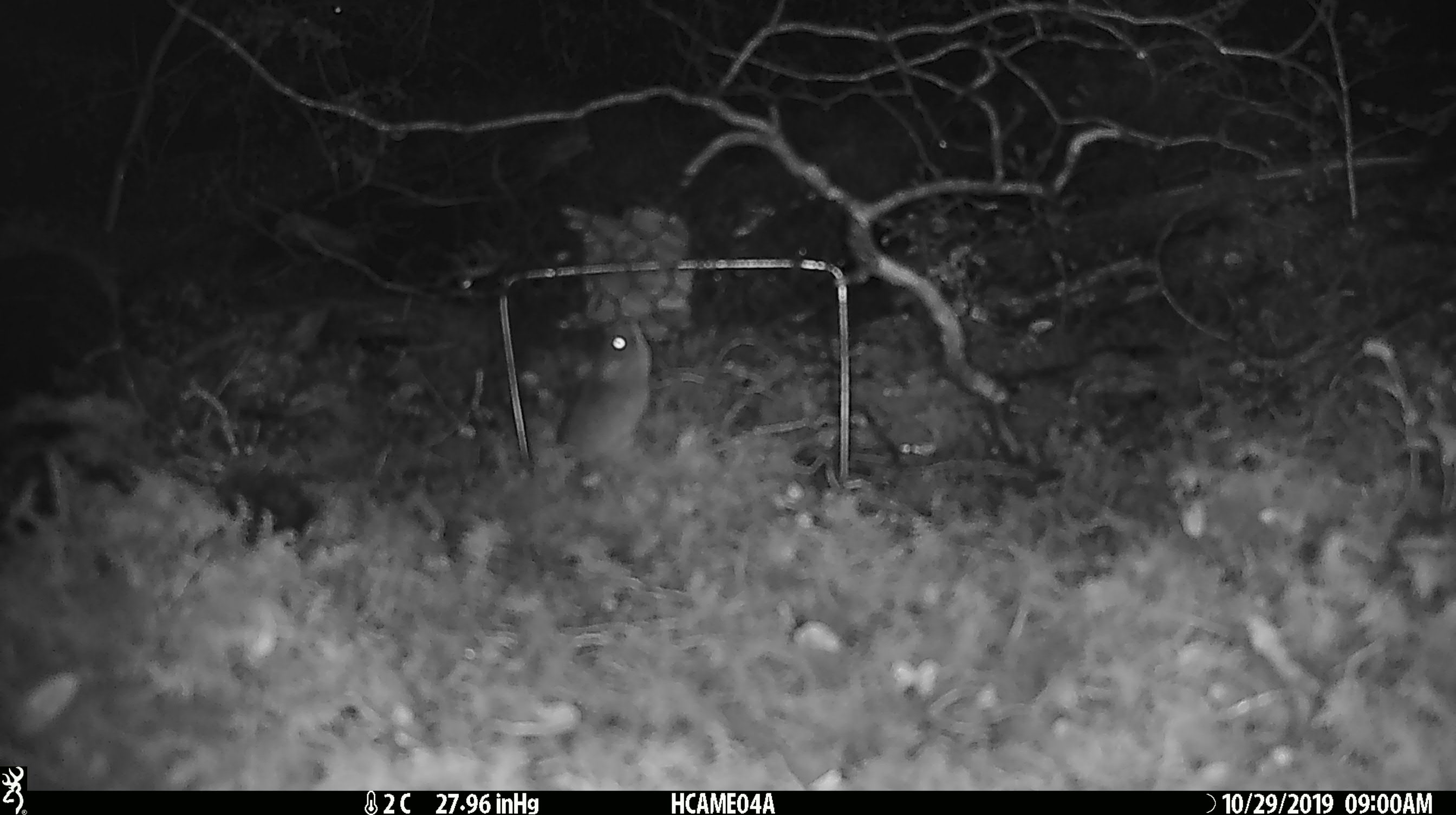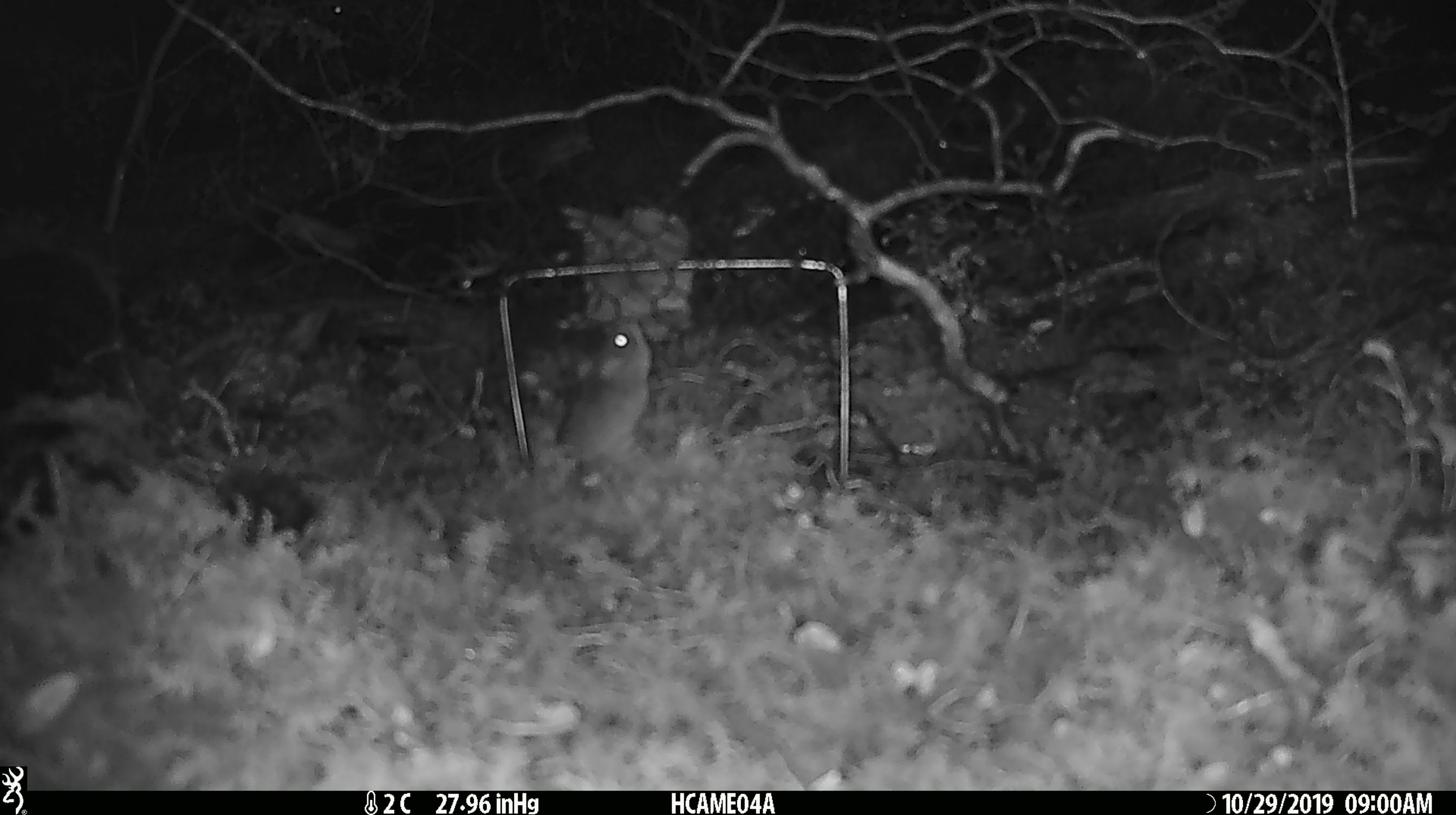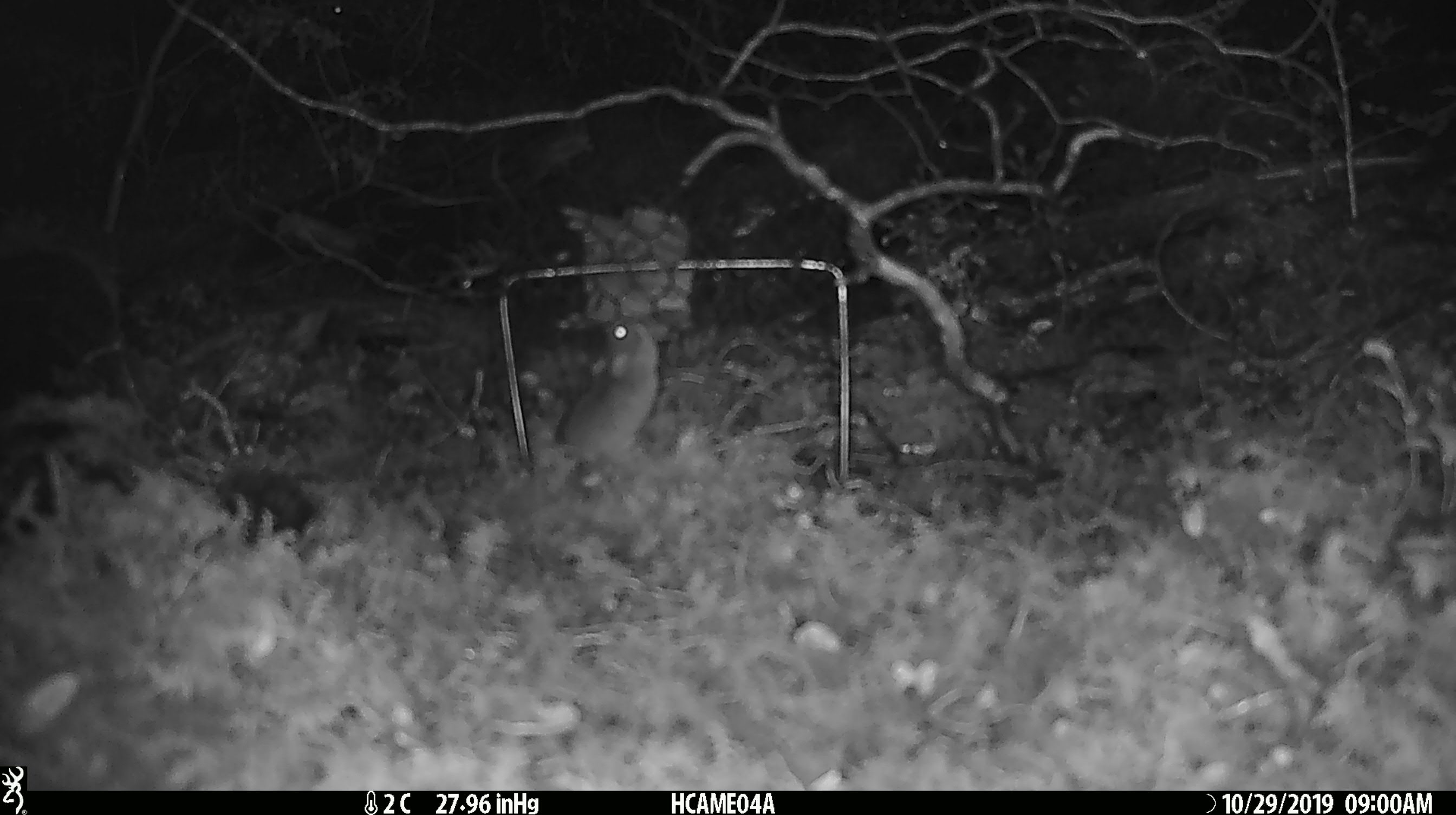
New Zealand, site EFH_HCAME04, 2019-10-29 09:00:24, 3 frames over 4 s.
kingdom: Animalia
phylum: Chordata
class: Mammalia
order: Rodentia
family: Muridae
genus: Mus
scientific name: Mus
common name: mouse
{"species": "mouse (Mus)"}